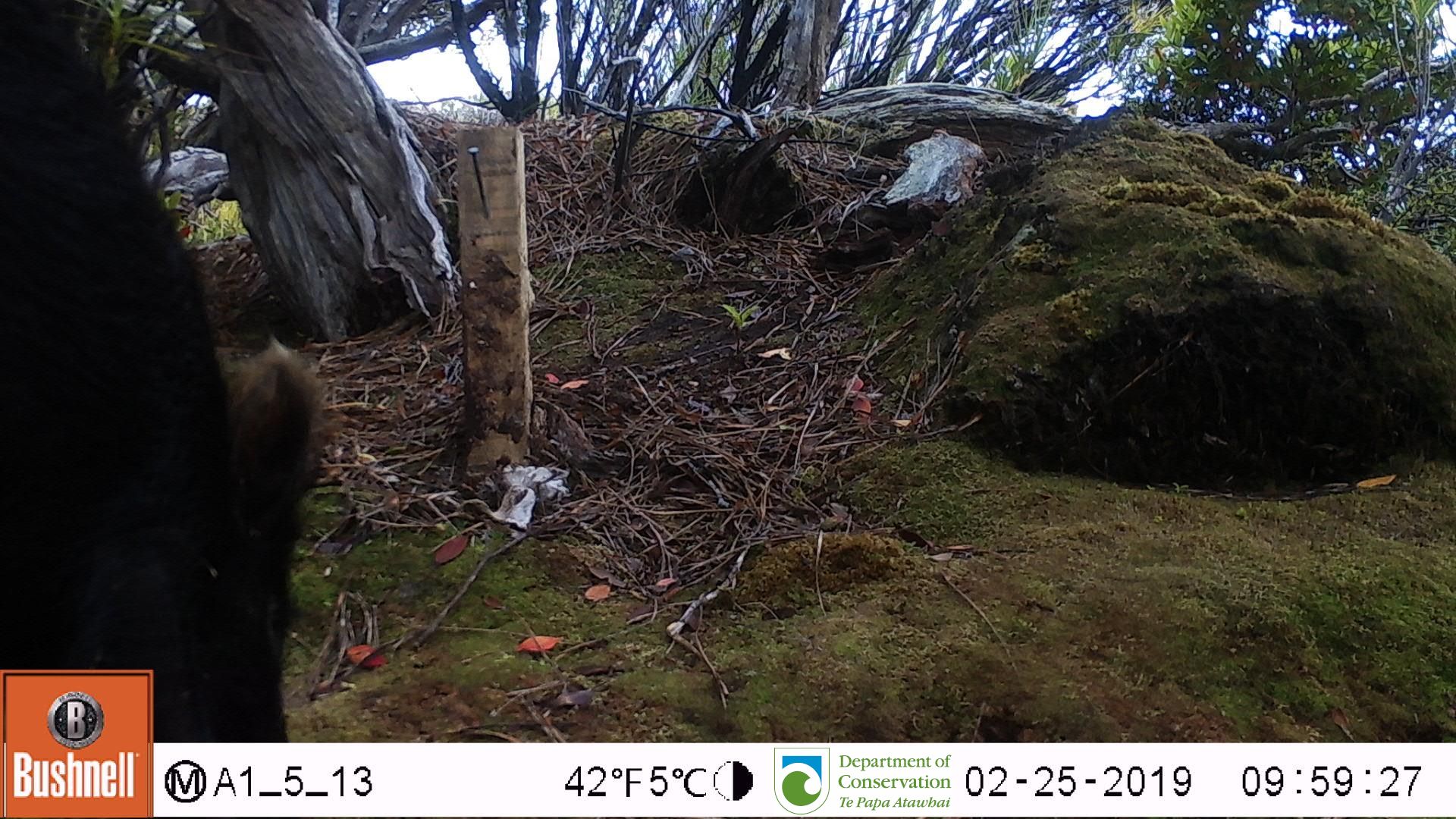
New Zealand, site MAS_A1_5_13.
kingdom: Animalia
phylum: Chordata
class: Mammalia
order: Artiodactyla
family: Suidae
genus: Sus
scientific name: Sus scrofa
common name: pig